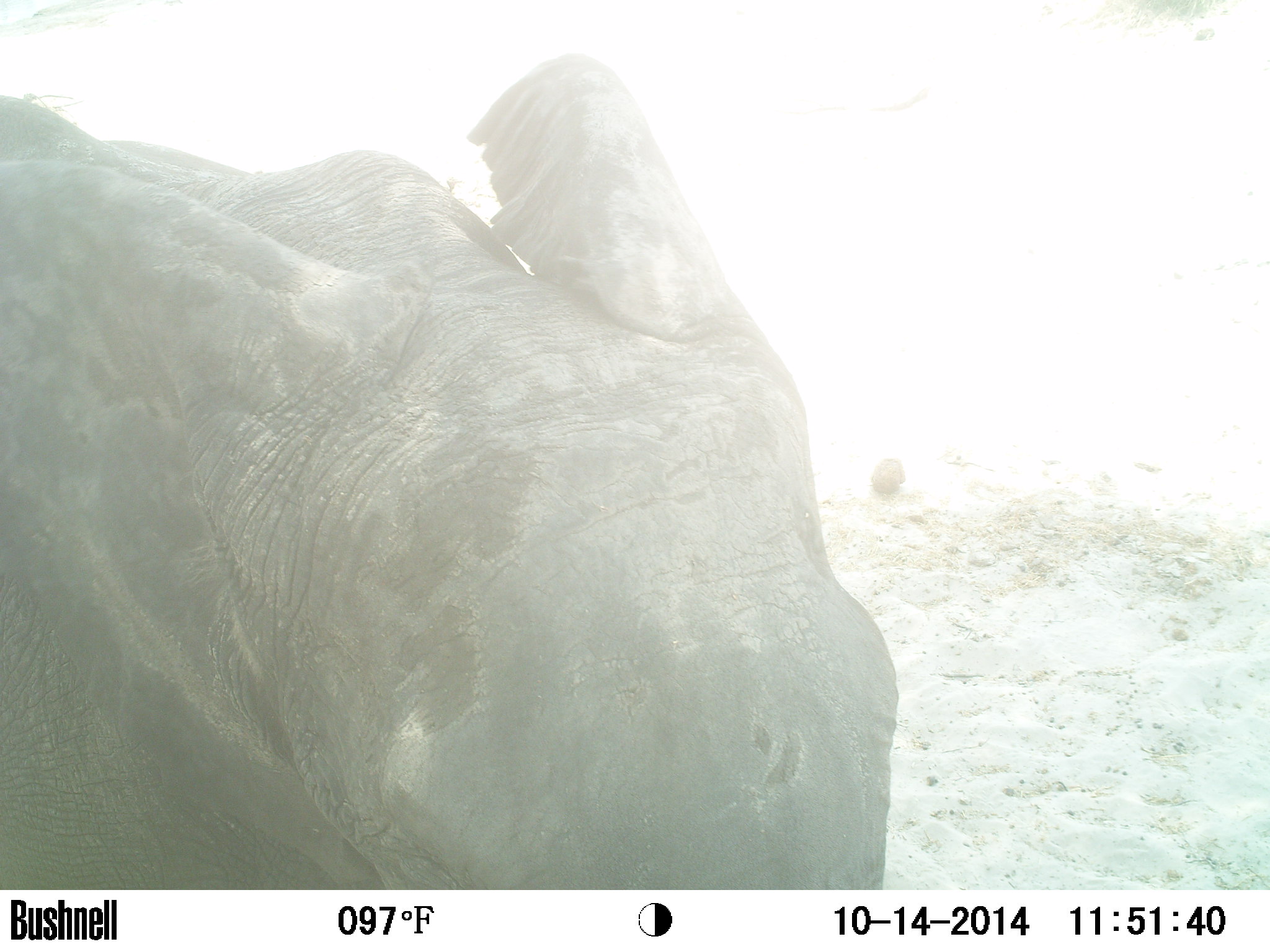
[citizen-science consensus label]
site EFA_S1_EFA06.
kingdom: Animalia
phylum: Chordata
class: Mammalia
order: Proboscidea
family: Elephantidae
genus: Loxodonta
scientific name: Loxodonta africana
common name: african bush elephant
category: elephant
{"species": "elephant (african bush elephant) (Loxodonta africana)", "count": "1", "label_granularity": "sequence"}